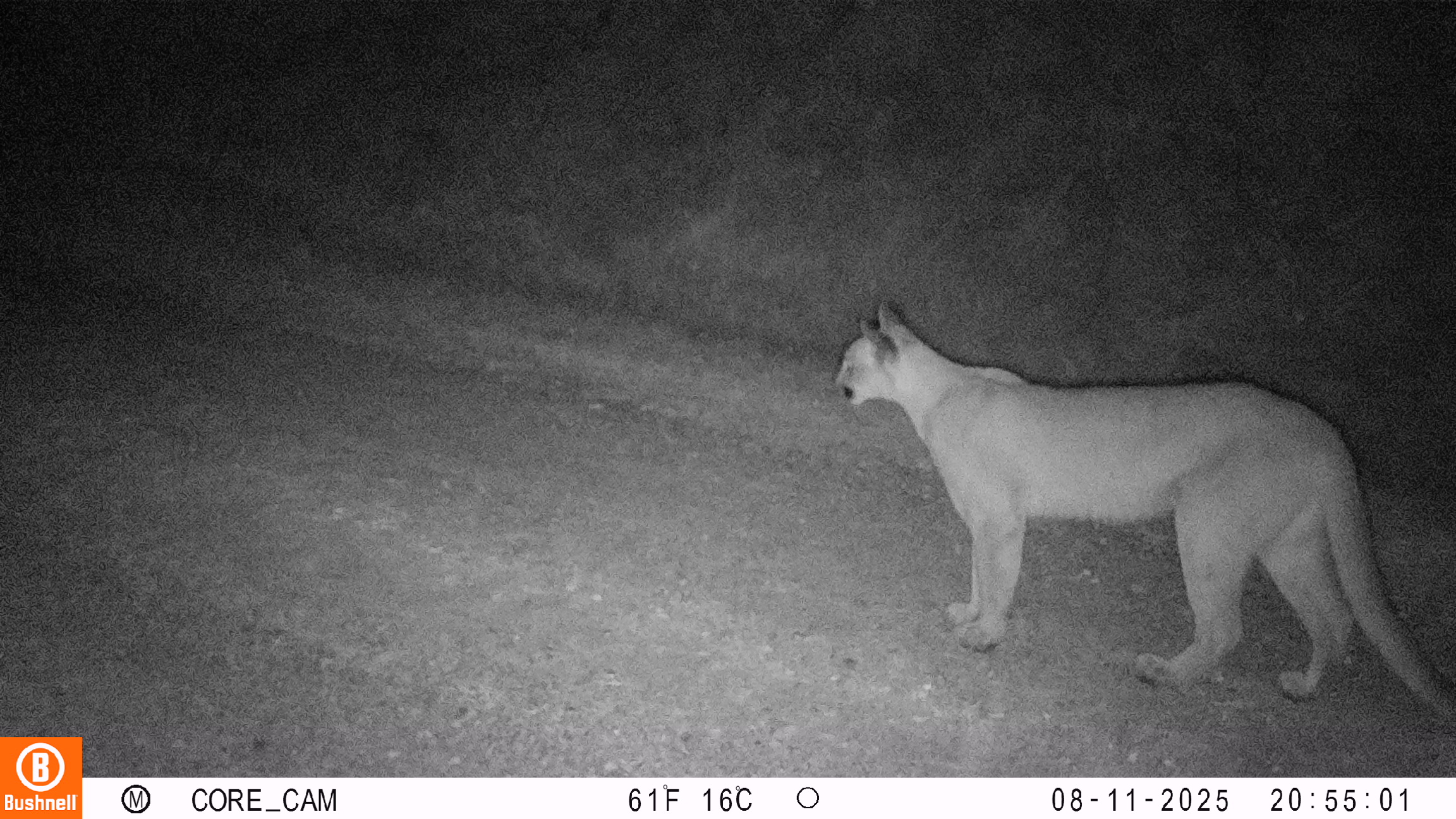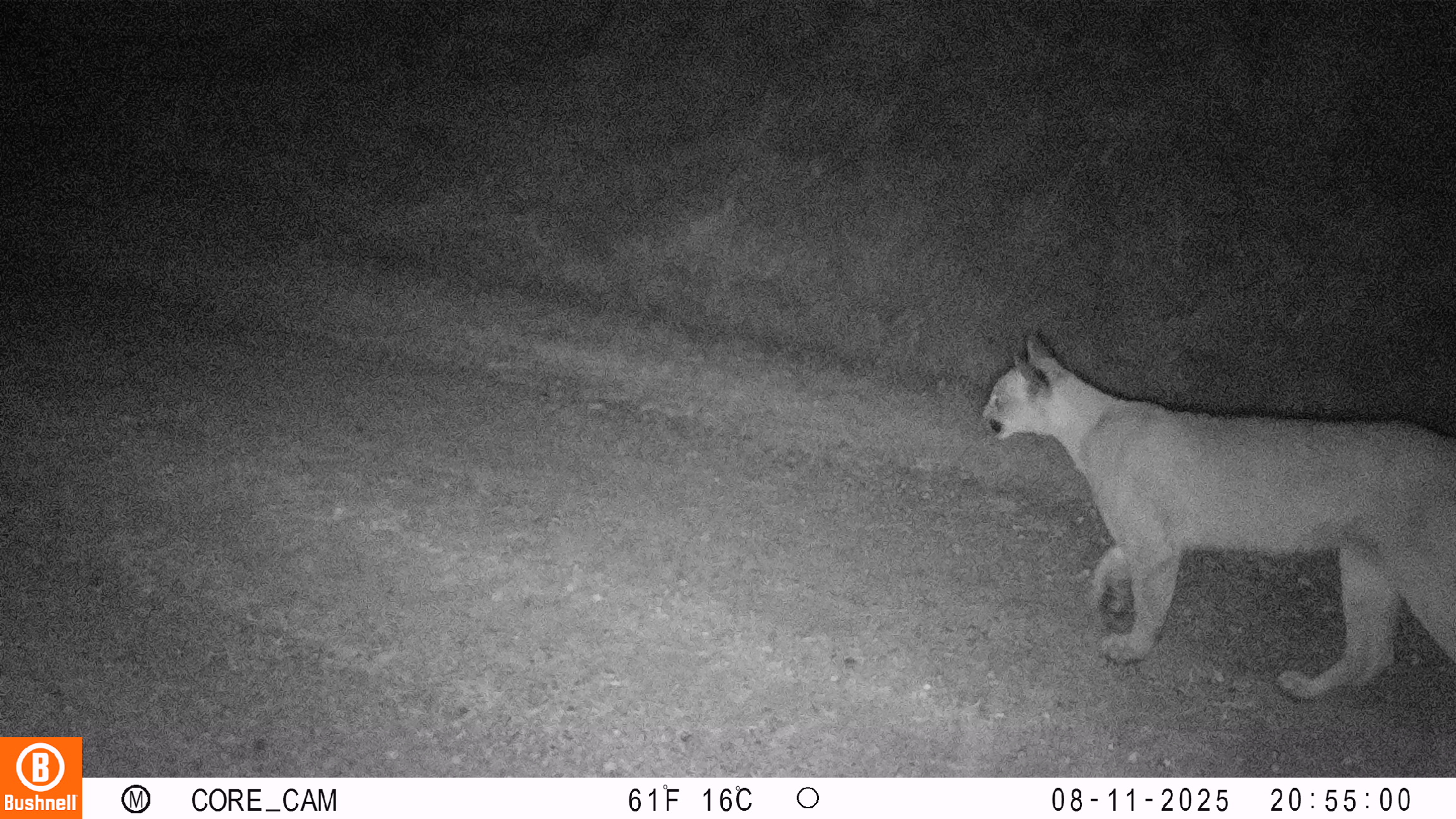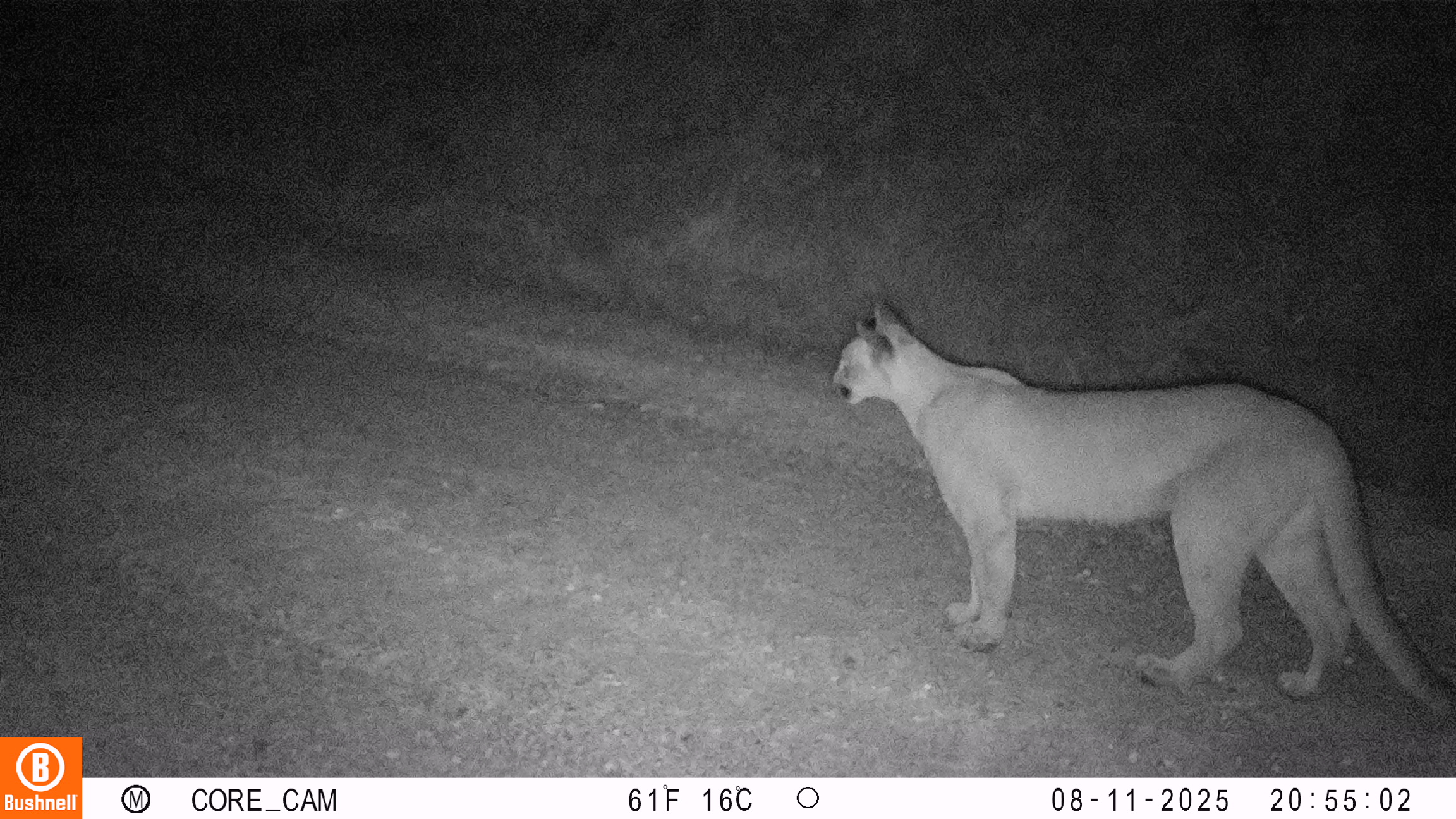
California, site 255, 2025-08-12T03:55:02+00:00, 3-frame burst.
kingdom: Animalia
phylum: Chordata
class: Mammalia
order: Carnivora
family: Felidae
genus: Puma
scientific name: Puma concolor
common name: puma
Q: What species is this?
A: Puma (Puma concolor).